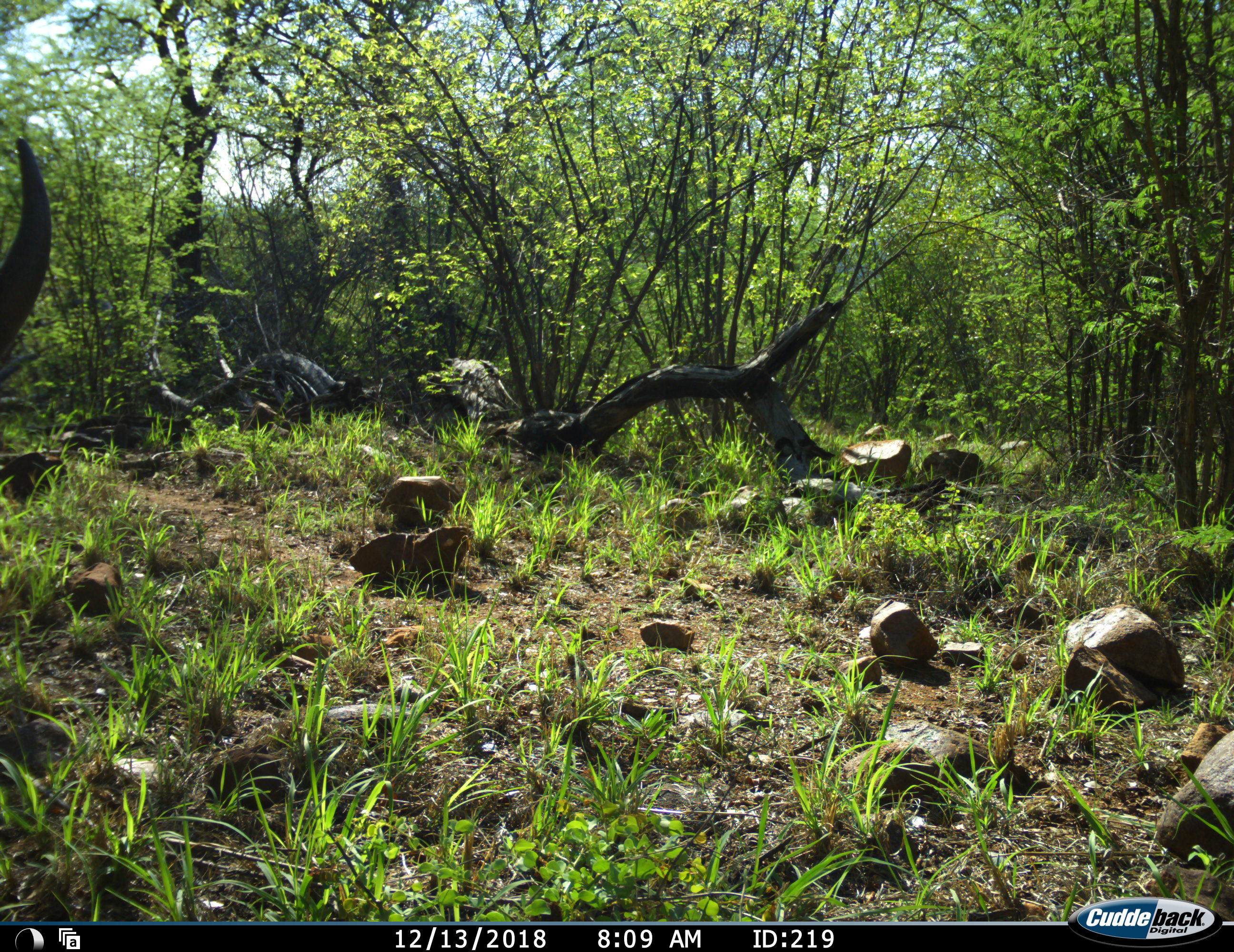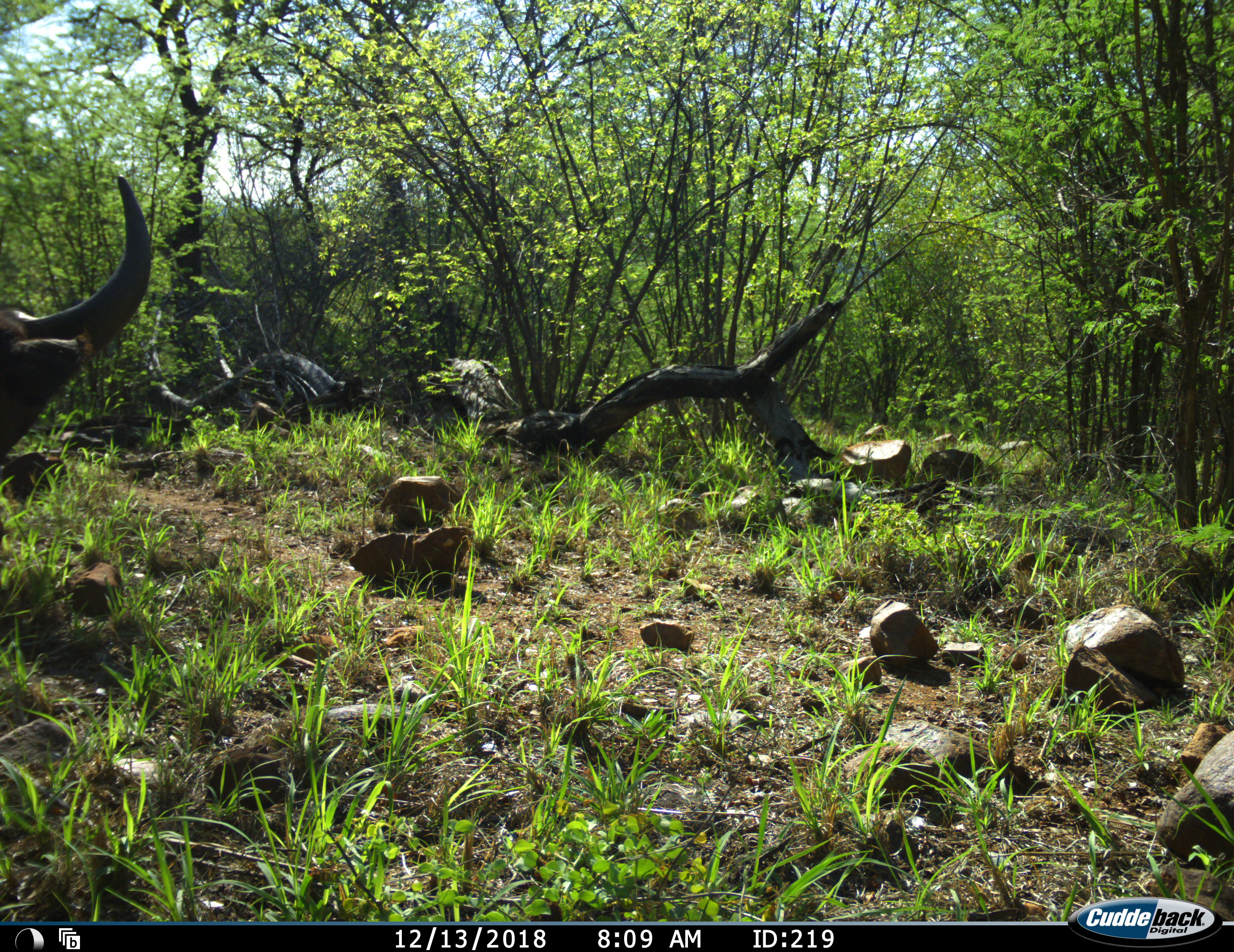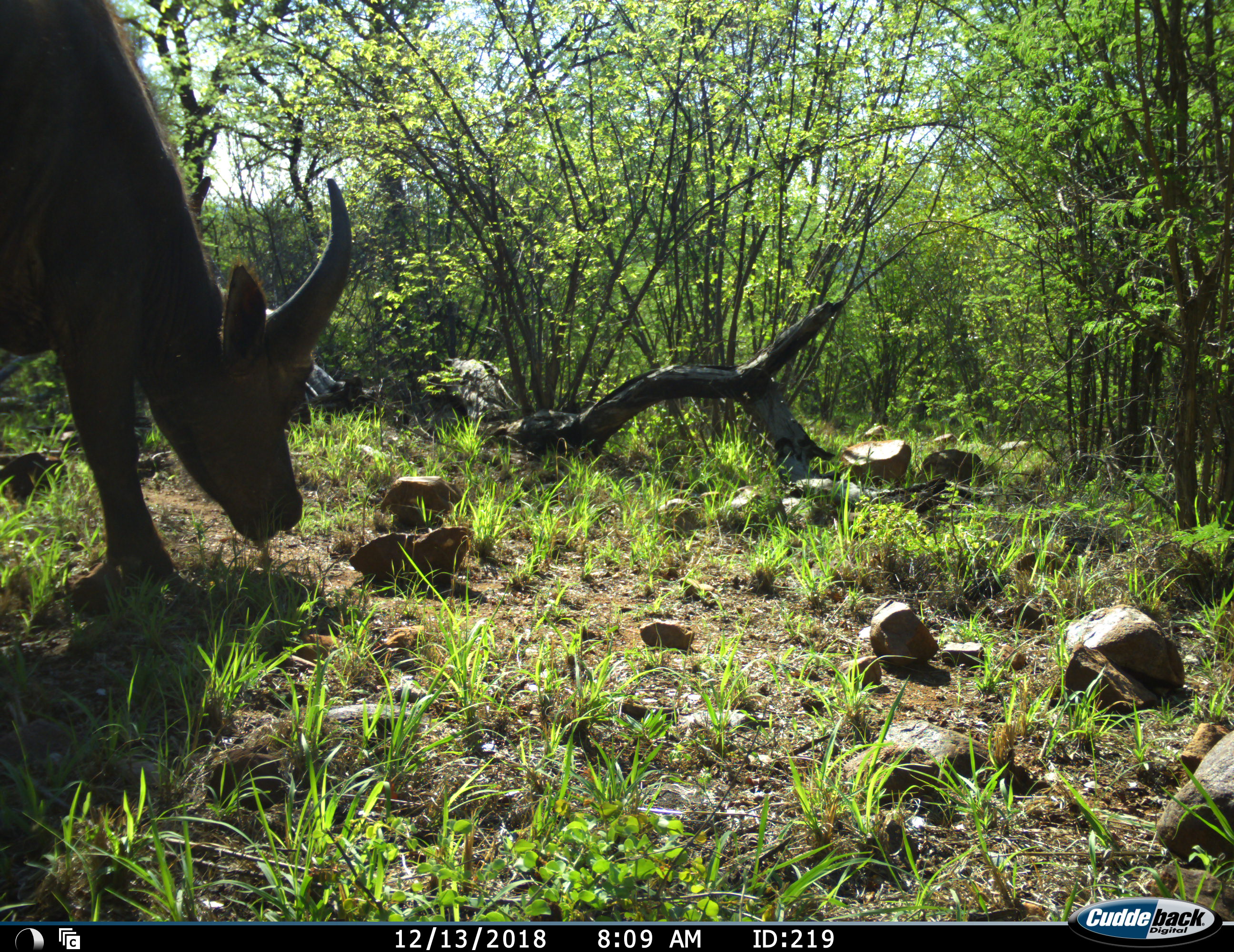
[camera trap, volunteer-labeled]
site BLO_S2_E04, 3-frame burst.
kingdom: Animalia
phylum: Chordata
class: Mammalia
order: Artiodactyla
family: Bovidae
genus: Syncerus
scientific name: Syncerus caffer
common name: african buffalo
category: buffalo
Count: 1.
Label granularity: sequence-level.